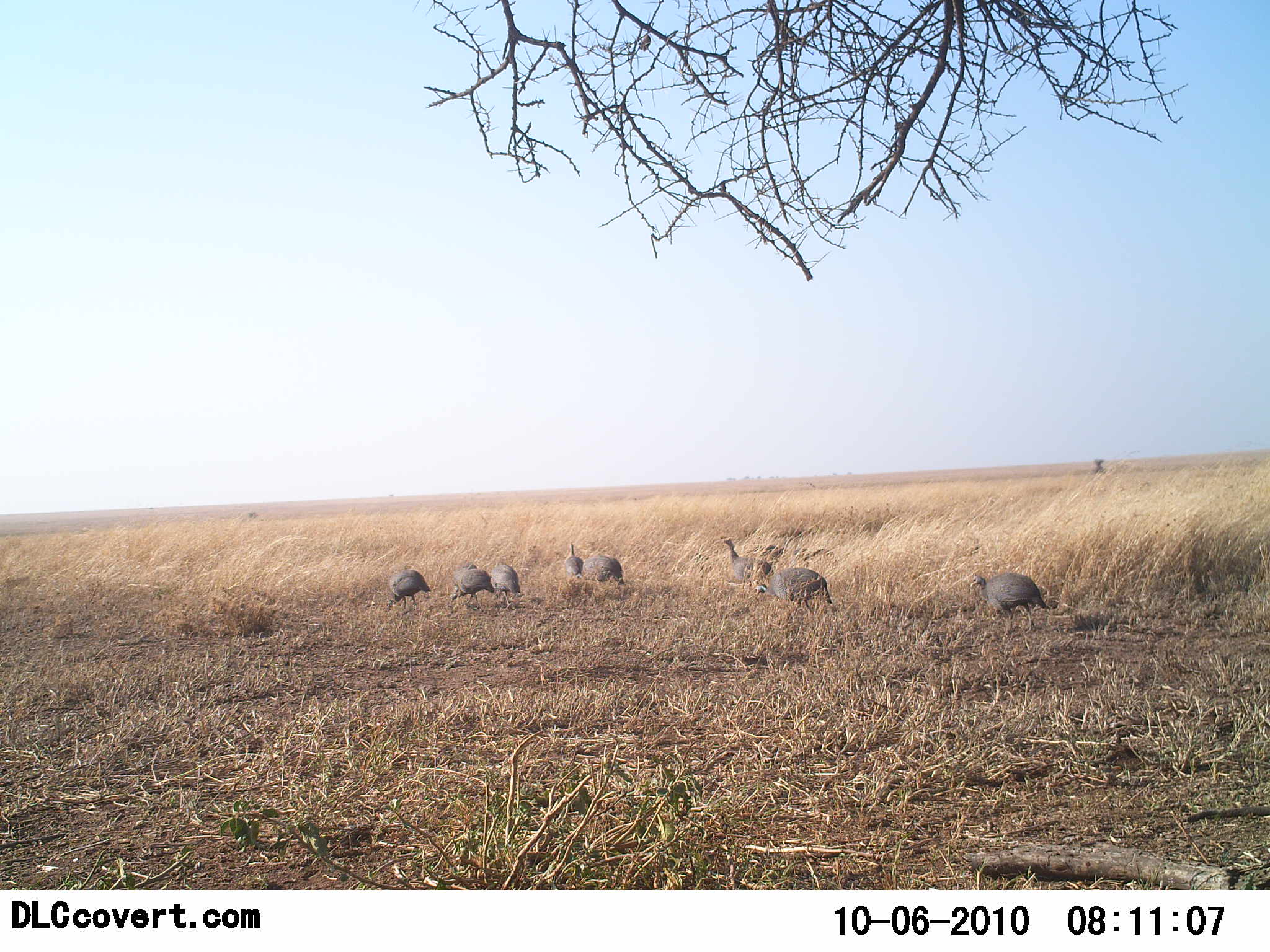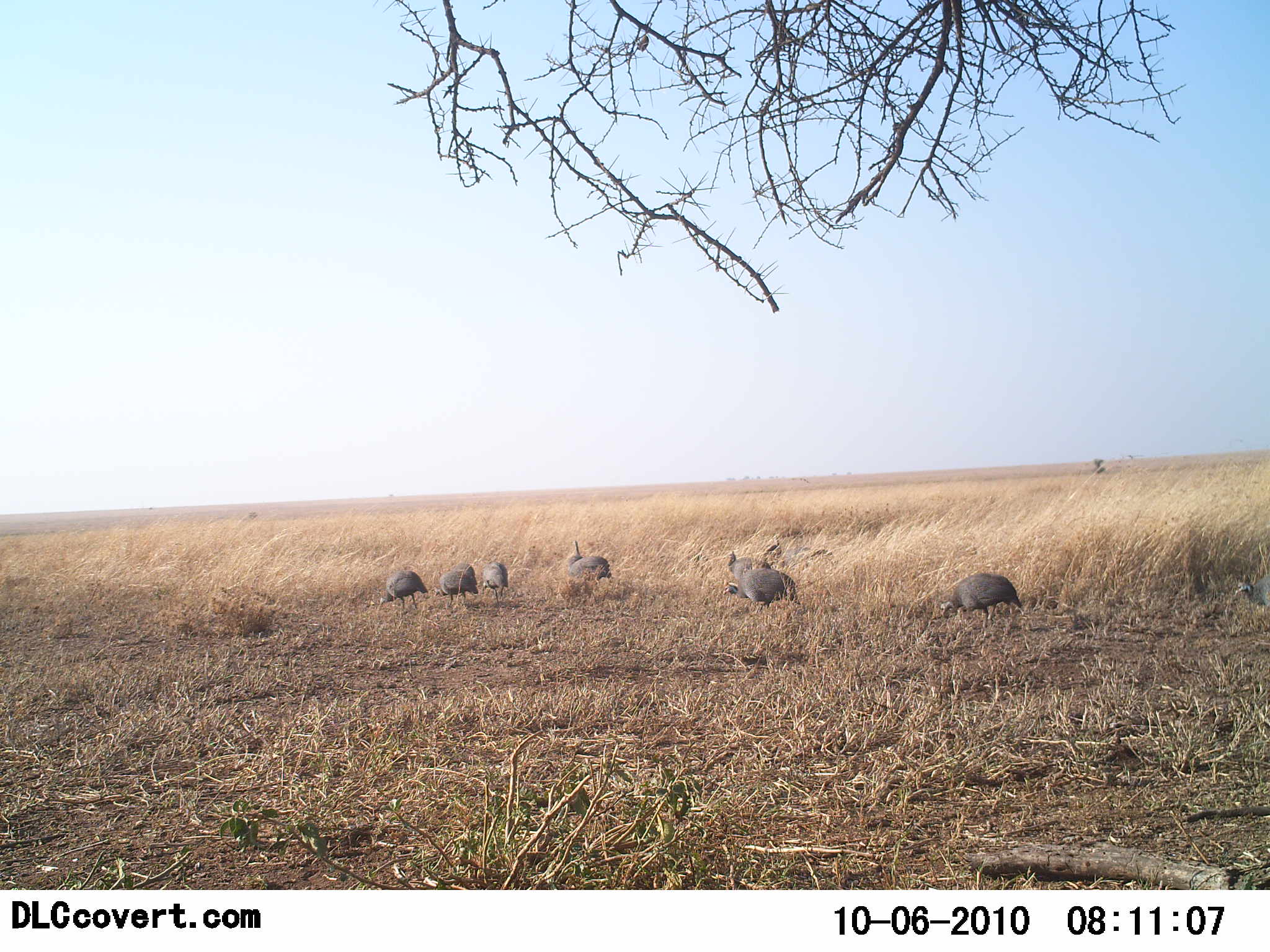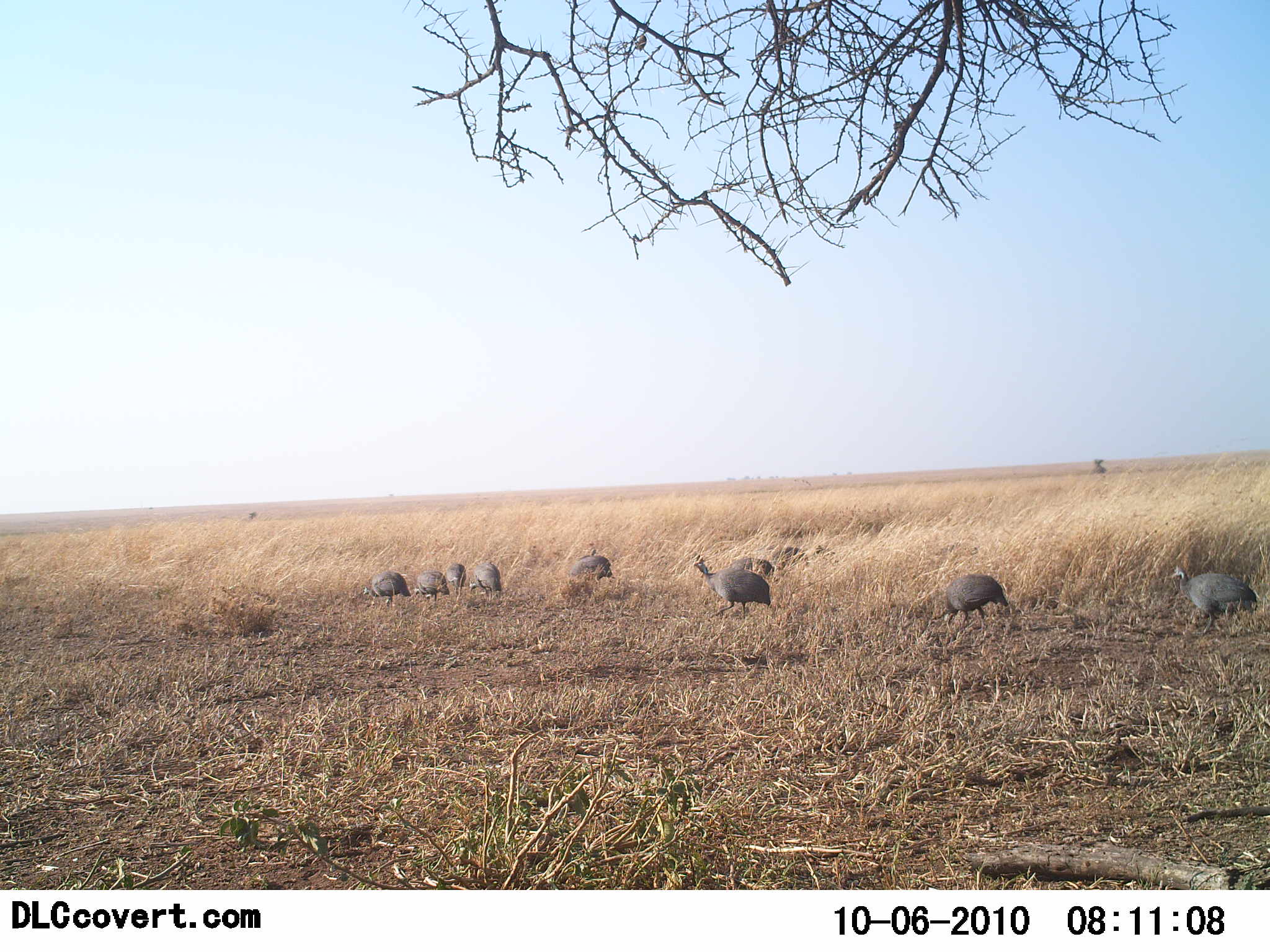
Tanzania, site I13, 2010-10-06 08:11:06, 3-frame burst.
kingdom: Animalia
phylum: Chordata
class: Aves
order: Galliformes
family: Numididae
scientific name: Numididae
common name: guinea fowl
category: guineafowl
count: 9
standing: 5%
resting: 5%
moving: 67%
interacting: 0%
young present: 0%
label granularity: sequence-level